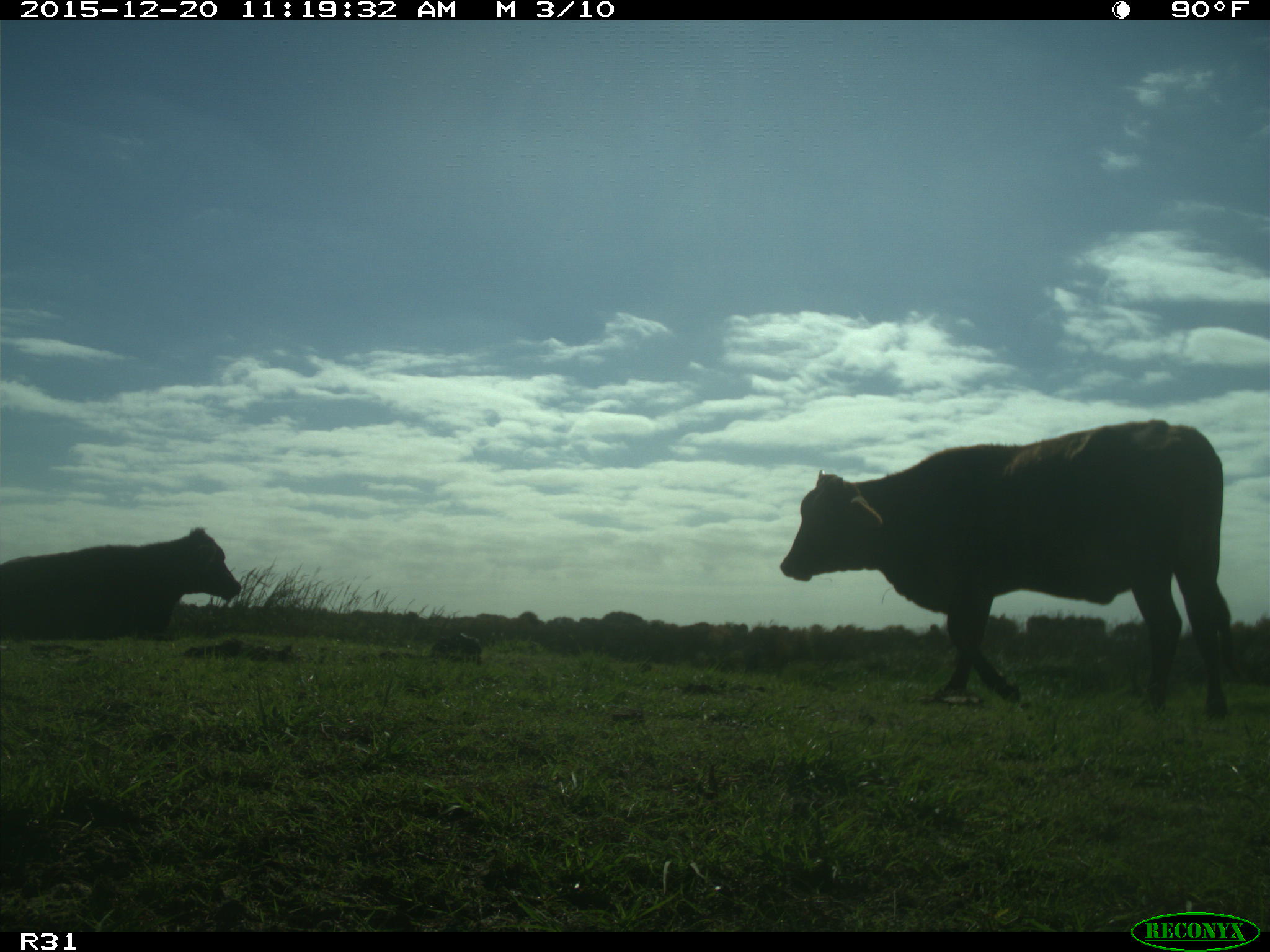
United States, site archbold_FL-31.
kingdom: Animalia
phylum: Chordata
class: Mammalia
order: Artiodactyla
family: Bovidae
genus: Bos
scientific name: Bos taurus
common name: domestic cow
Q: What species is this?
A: Bos taurus (domestic cow).